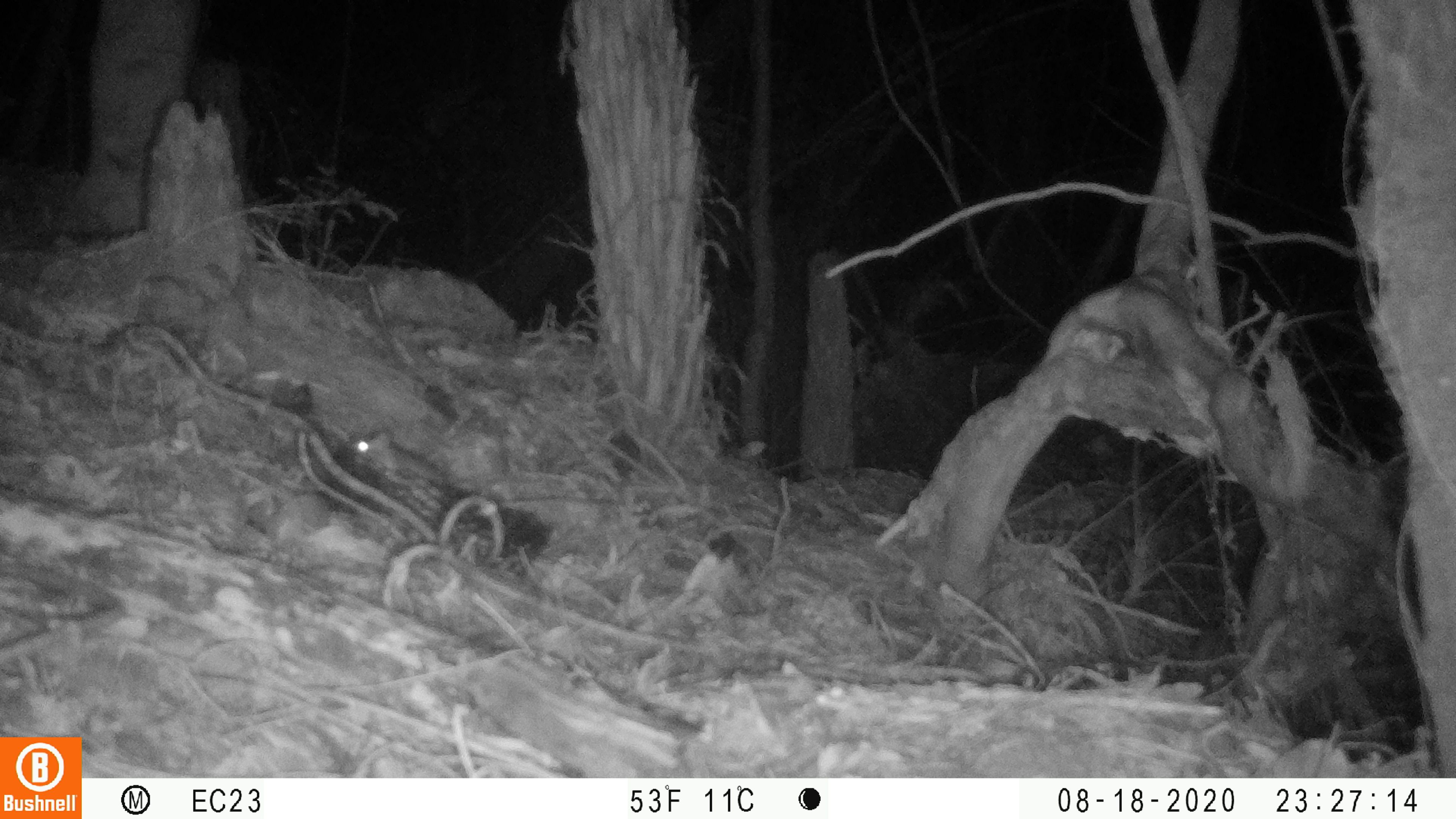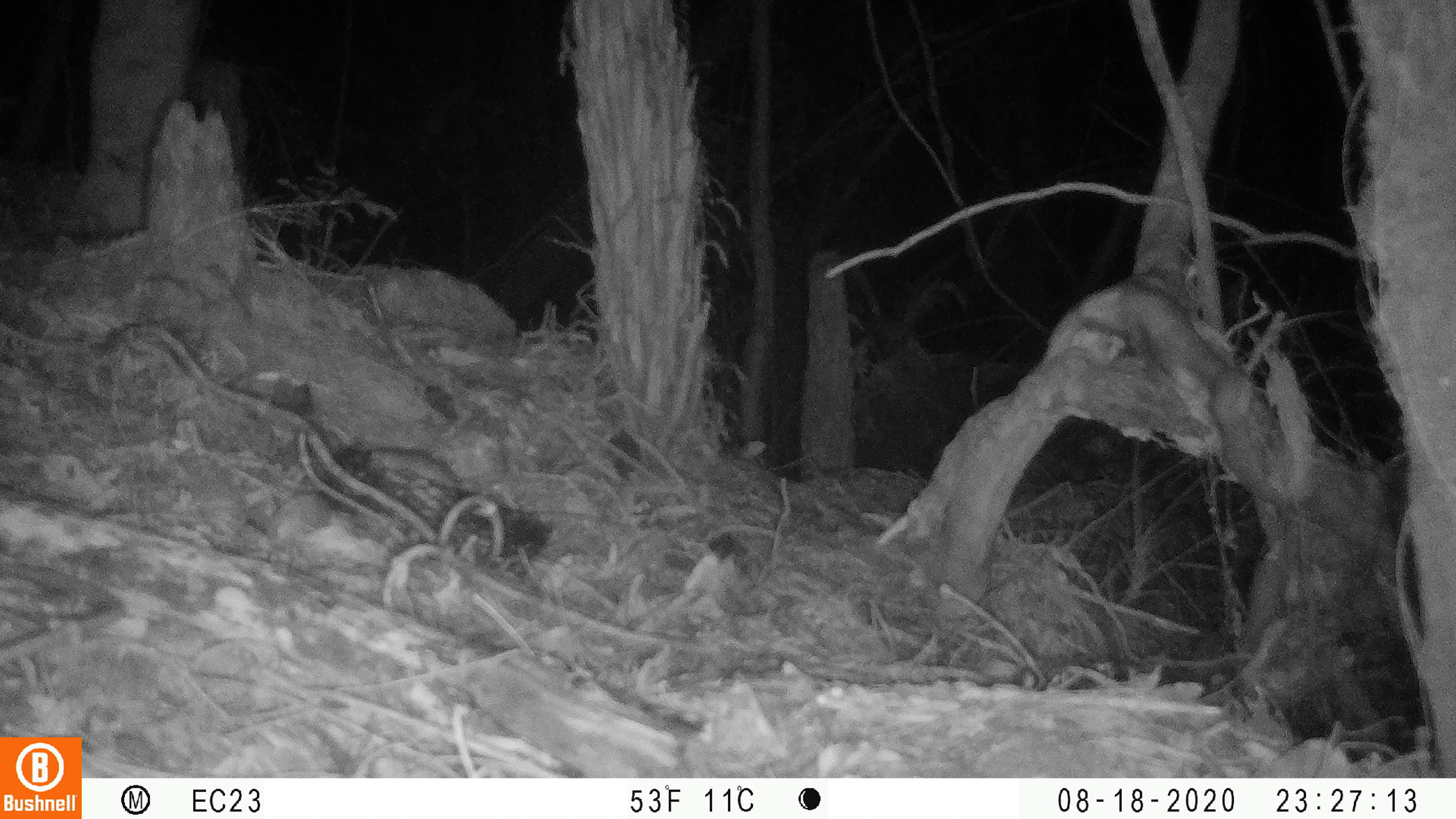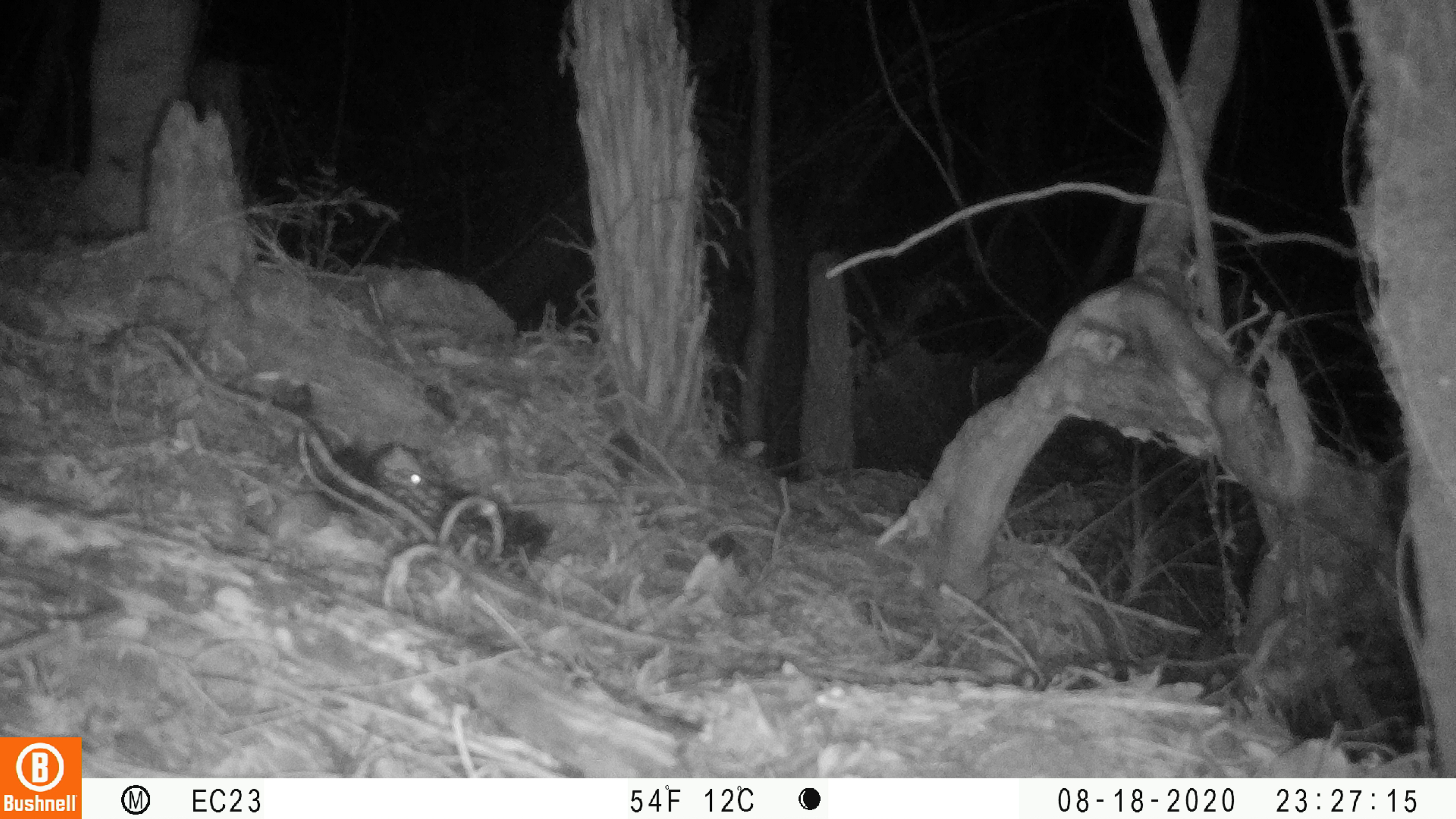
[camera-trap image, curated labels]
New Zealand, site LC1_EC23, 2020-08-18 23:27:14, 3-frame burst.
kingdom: Animalia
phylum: Chordata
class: Mammalia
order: Rodentia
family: Muridae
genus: Rattus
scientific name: Rattus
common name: rat